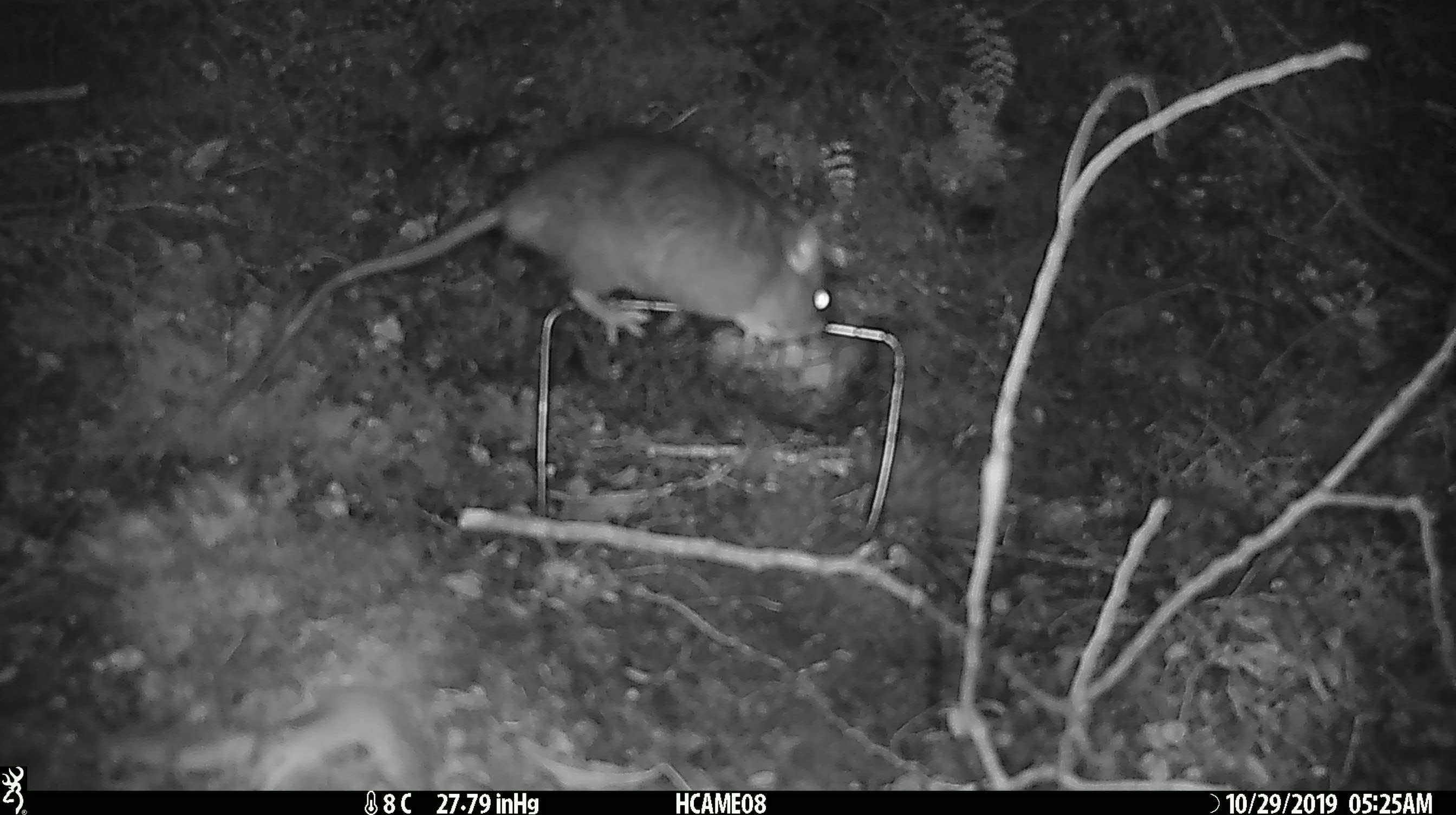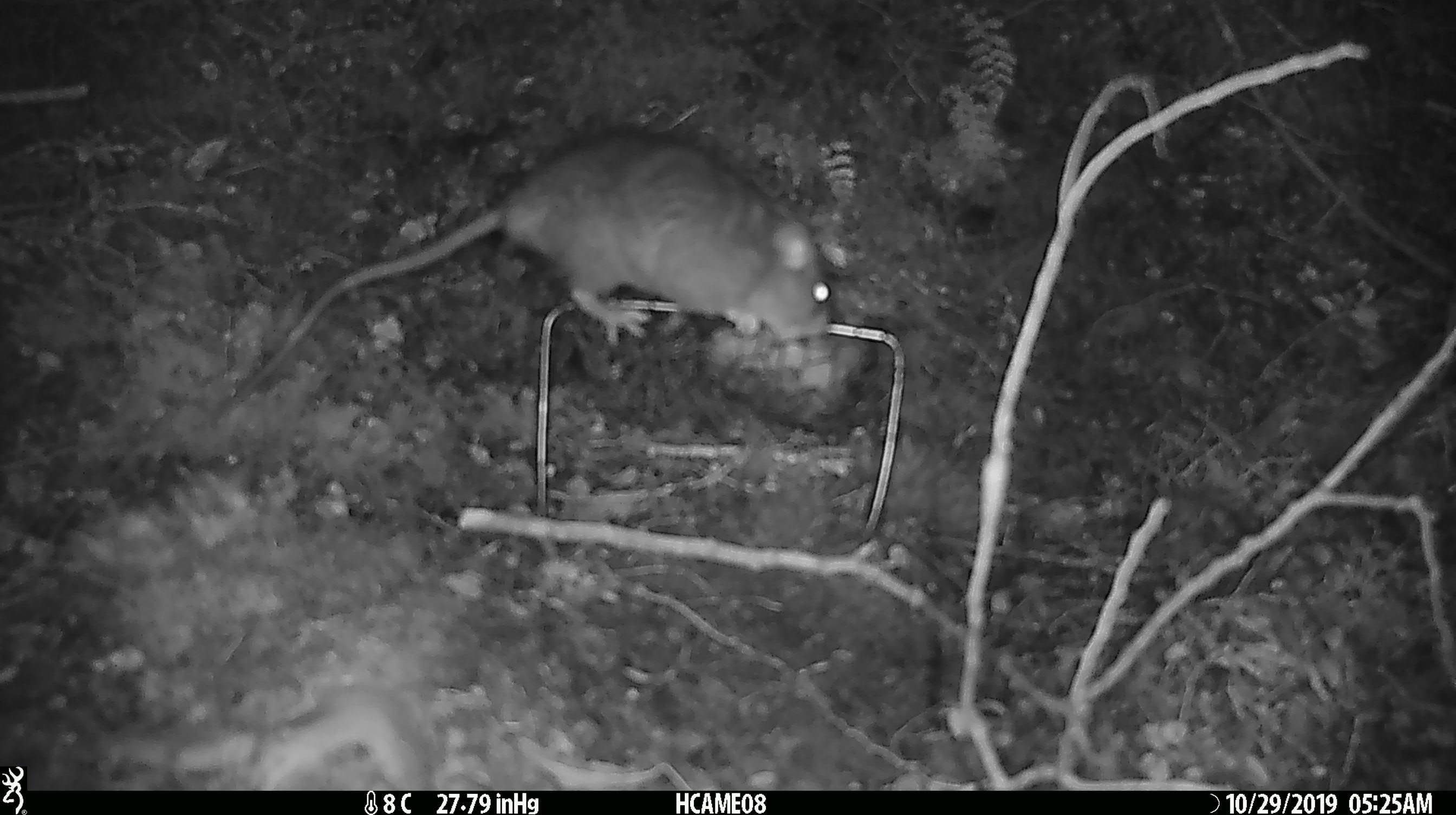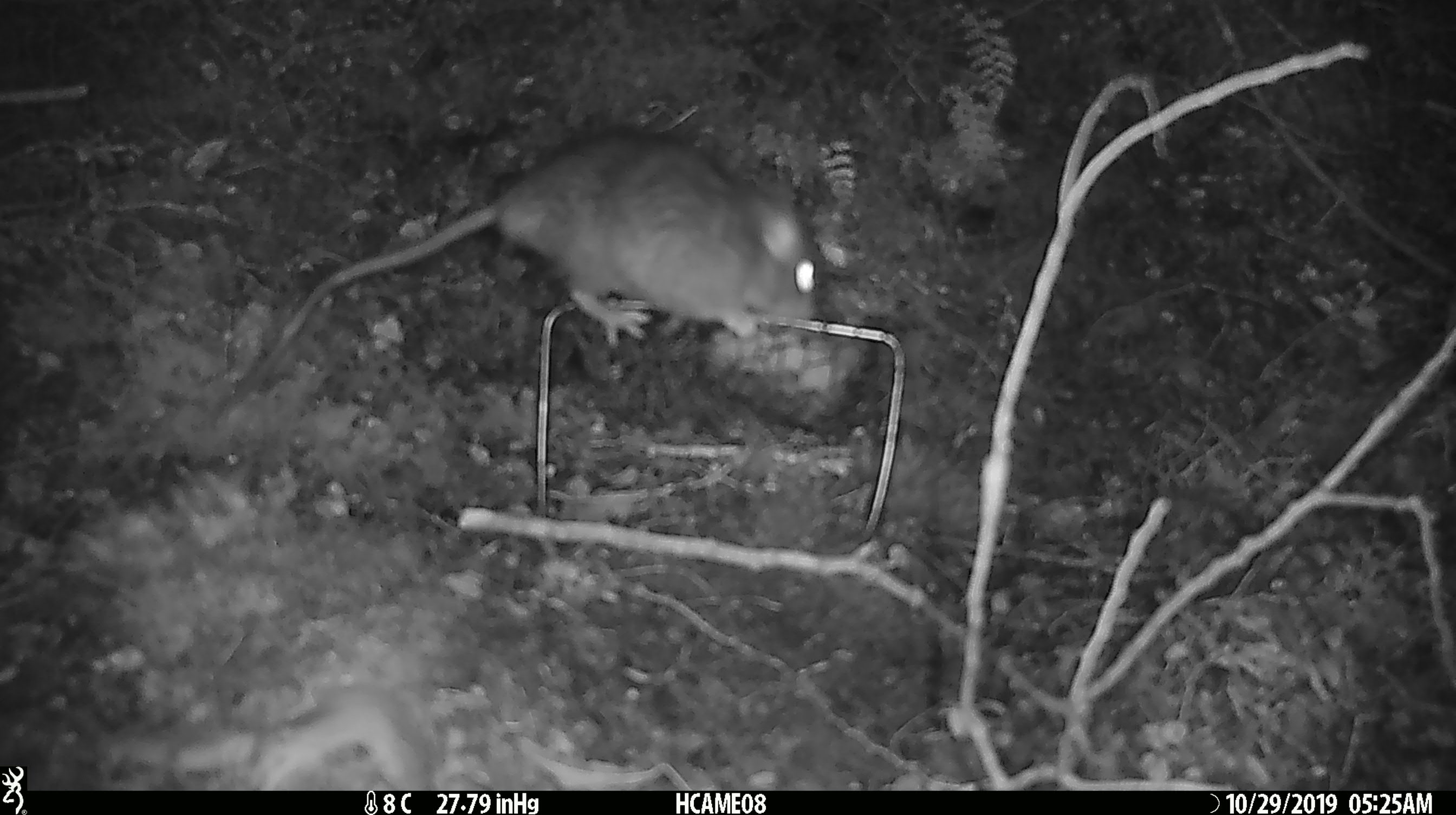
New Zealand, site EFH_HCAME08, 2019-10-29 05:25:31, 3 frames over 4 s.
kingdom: Animalia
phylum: Chordata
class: Mammalia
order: Rodentia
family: Muridae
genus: Rattus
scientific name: Rattus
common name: rat